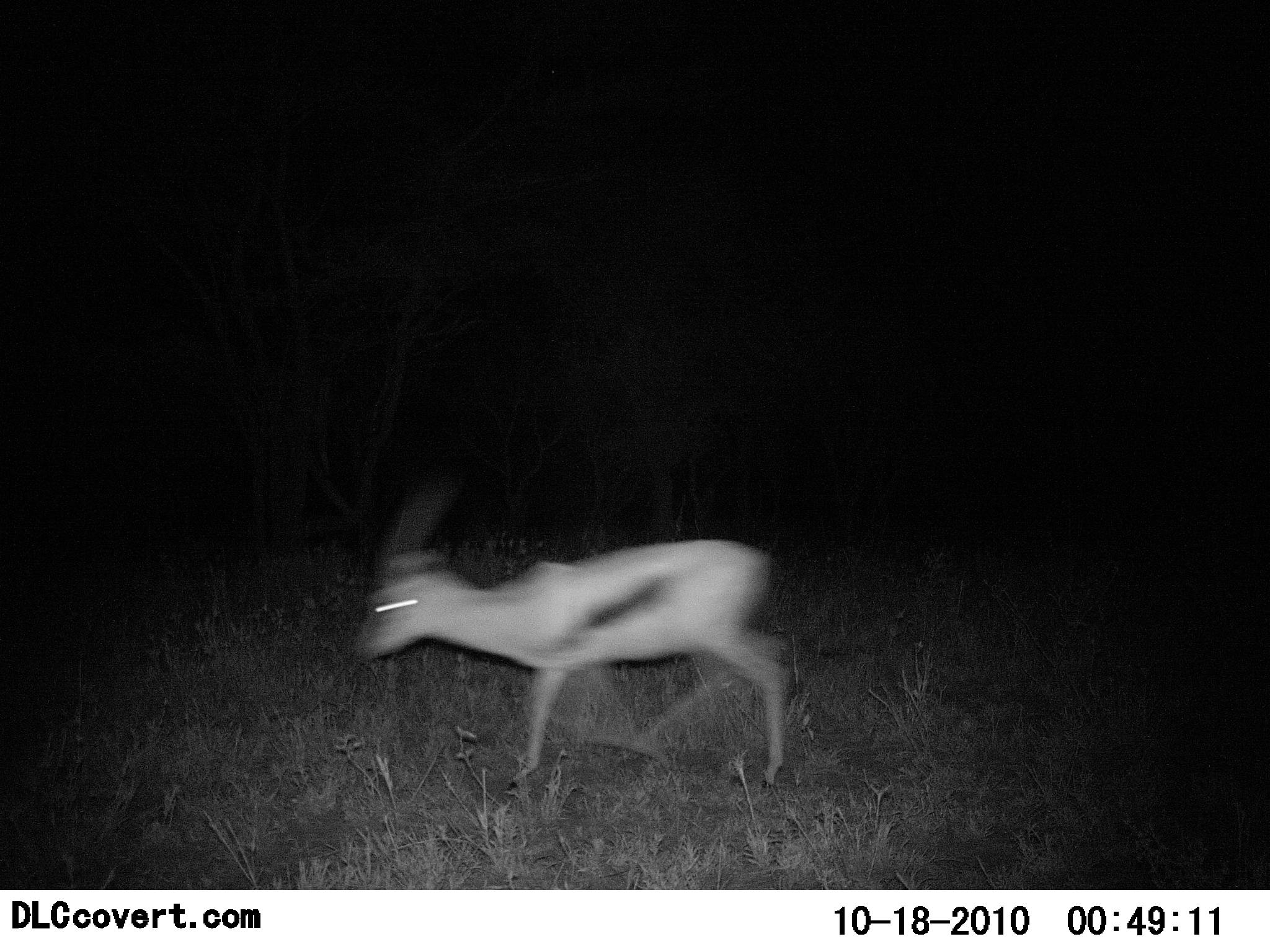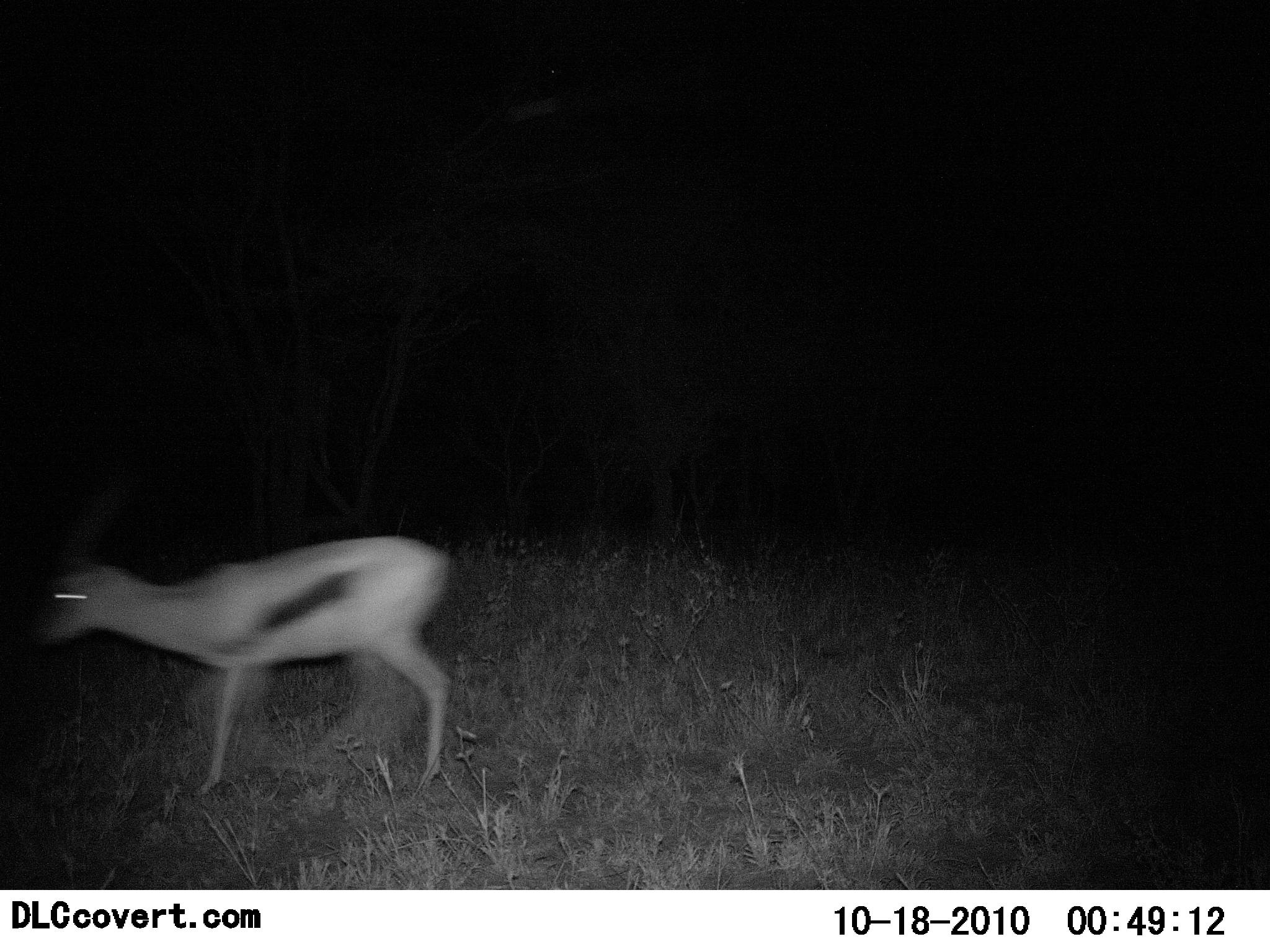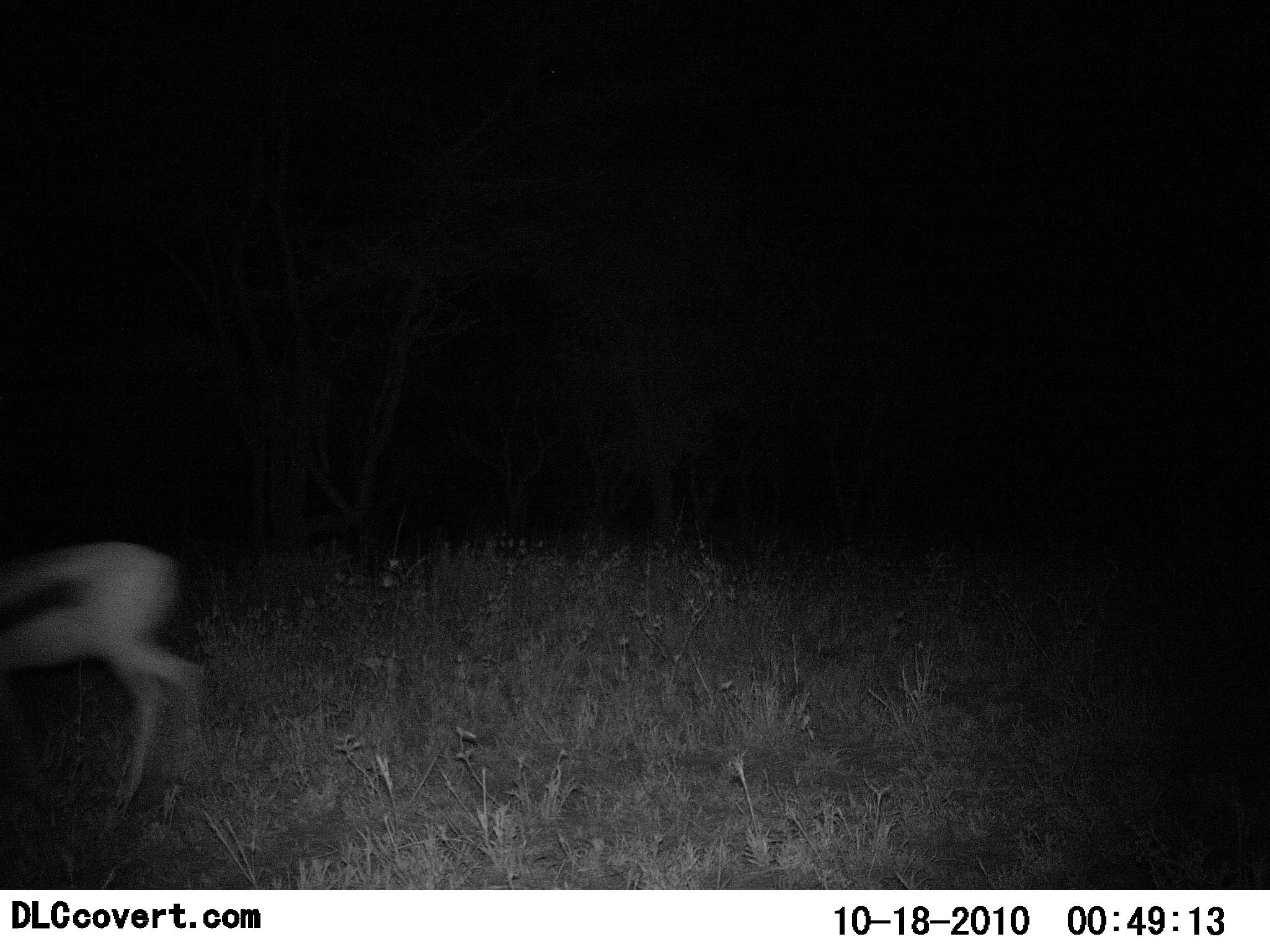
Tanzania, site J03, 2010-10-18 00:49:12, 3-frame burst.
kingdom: Animalia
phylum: Chordata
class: Mammalia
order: Artiodactyla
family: Bovidae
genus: Eudorcas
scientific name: Eudorcas thomsonii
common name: thomson's gazelle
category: gazellethomsons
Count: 1.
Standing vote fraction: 7%.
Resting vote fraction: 0%.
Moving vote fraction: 93%.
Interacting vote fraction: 0%.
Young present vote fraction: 0%.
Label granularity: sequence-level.